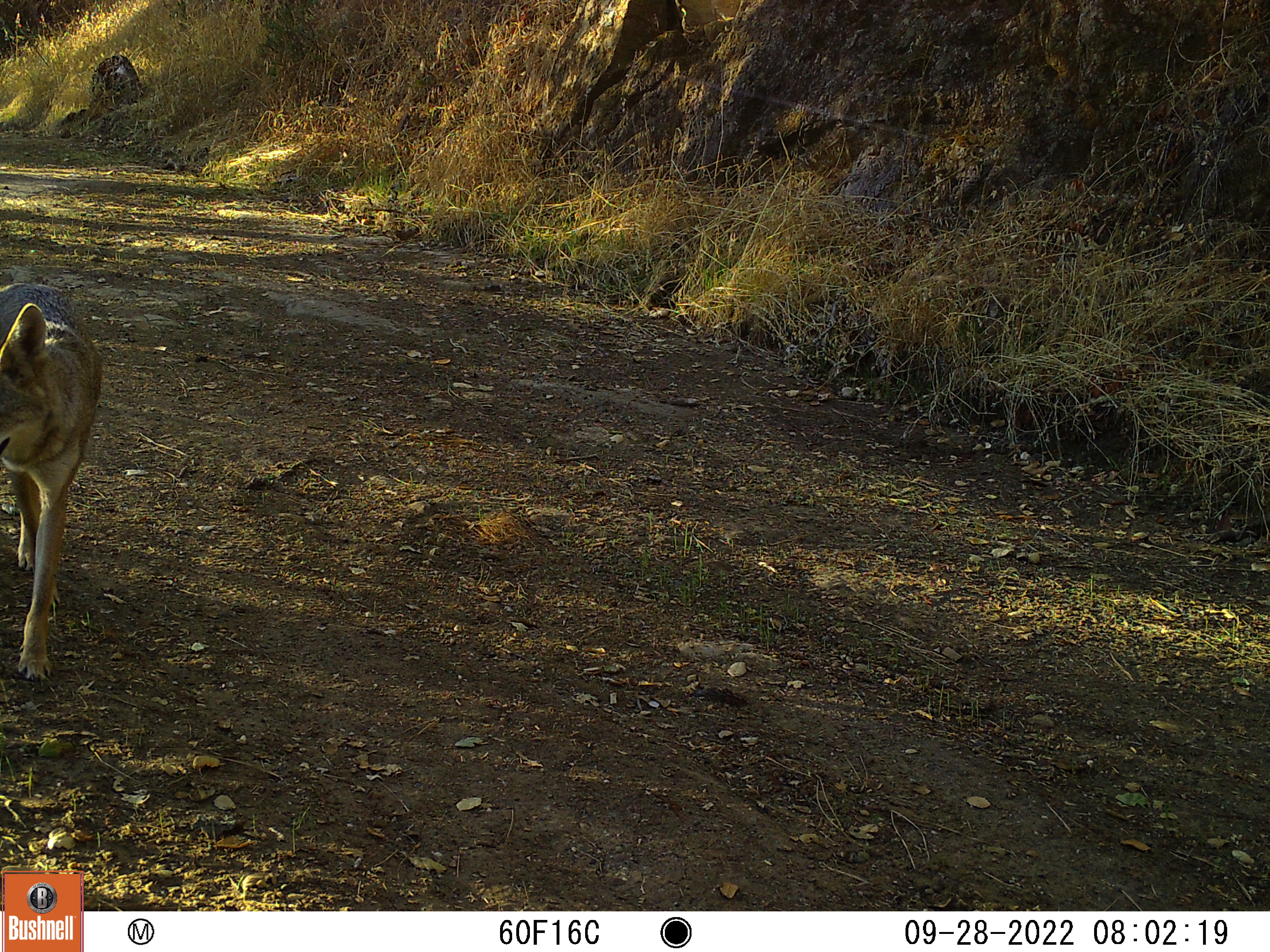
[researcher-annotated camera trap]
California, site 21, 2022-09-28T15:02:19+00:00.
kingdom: Animalia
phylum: Chordata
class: Mammalia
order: Carnivora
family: Canidae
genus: Canis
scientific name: Canis latrans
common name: coyote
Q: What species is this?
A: Coyote (Canis latrans).